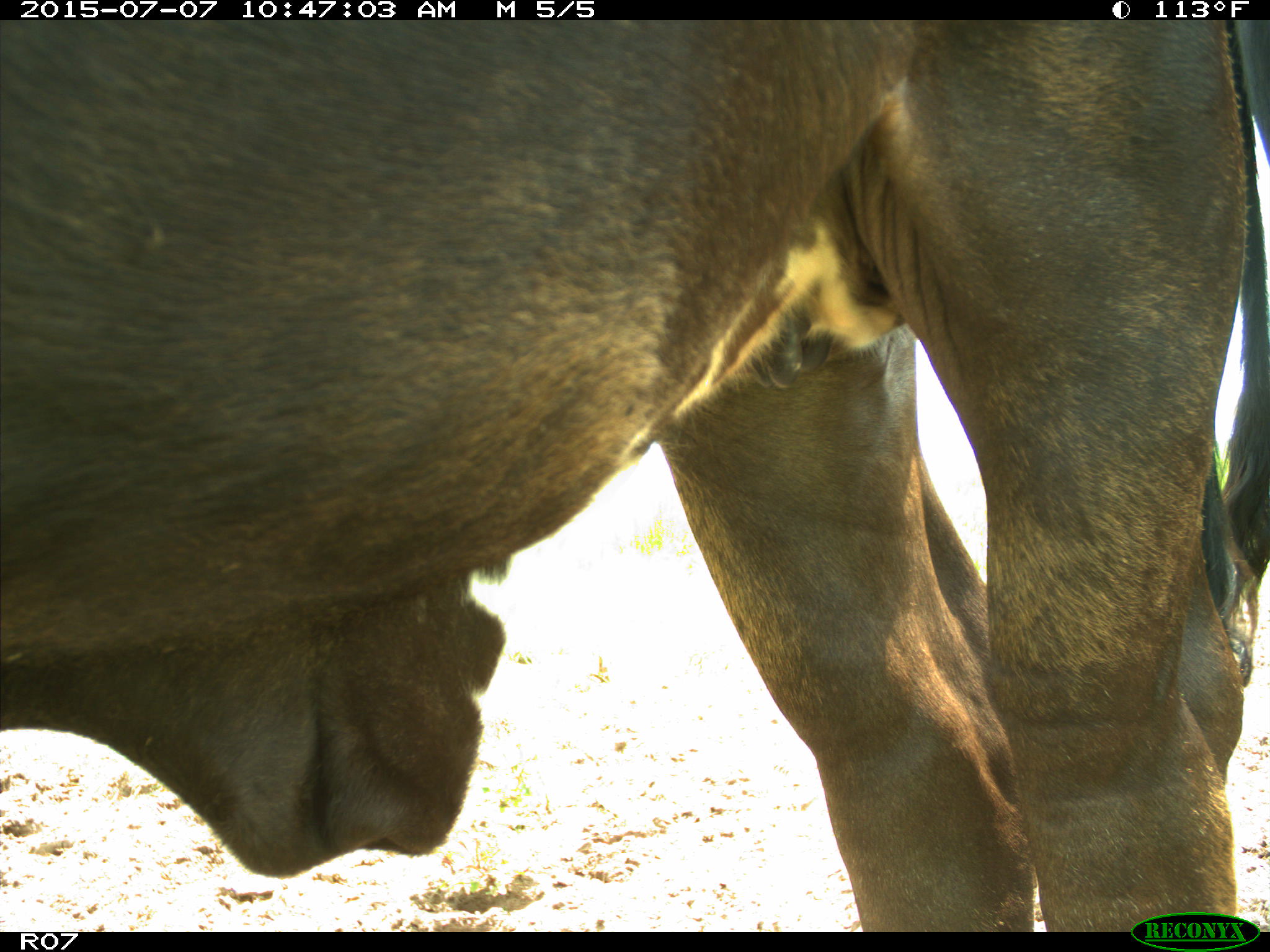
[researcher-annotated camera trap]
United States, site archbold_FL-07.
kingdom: Animalia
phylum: Chordata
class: Mammalia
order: Artiodactyla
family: Bovidae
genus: Bos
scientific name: Bos taurus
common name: domestic cow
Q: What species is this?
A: Bos taurus (domestic cow).